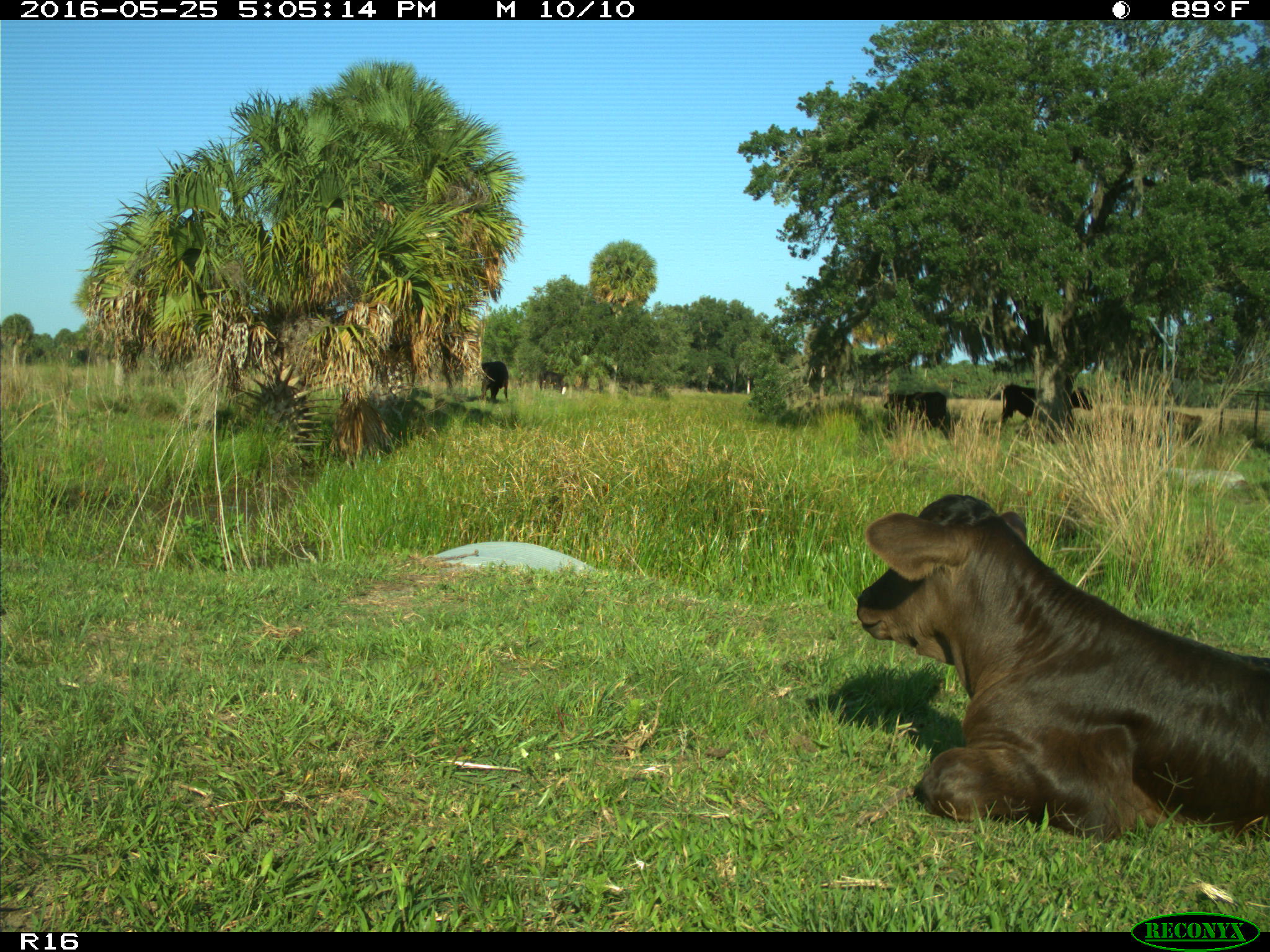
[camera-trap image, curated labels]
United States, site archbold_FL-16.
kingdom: Animalia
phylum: Chordata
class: Mammalia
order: Artiodactyla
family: Bovidae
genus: Bos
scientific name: Bos taurus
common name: domestic cow